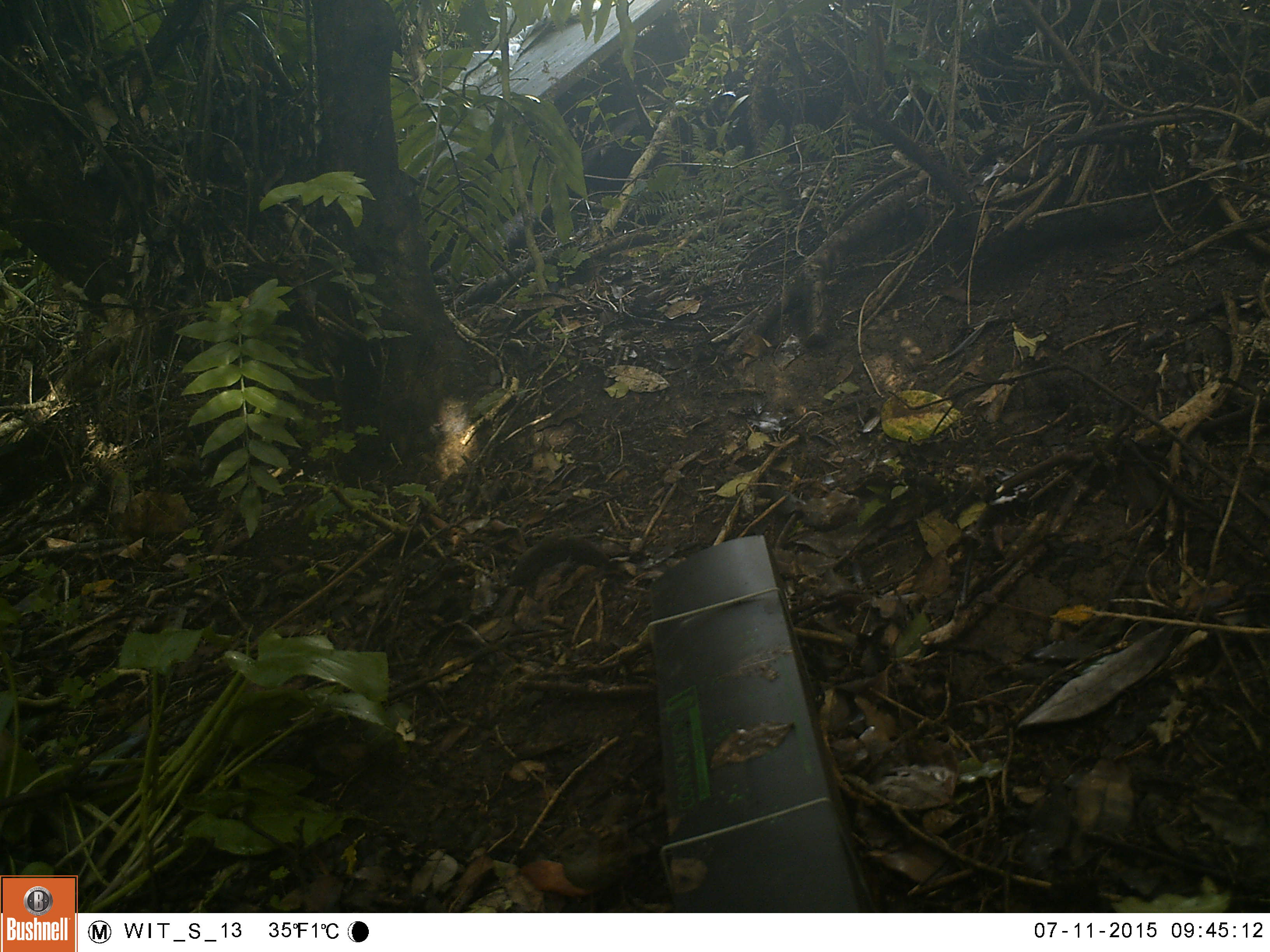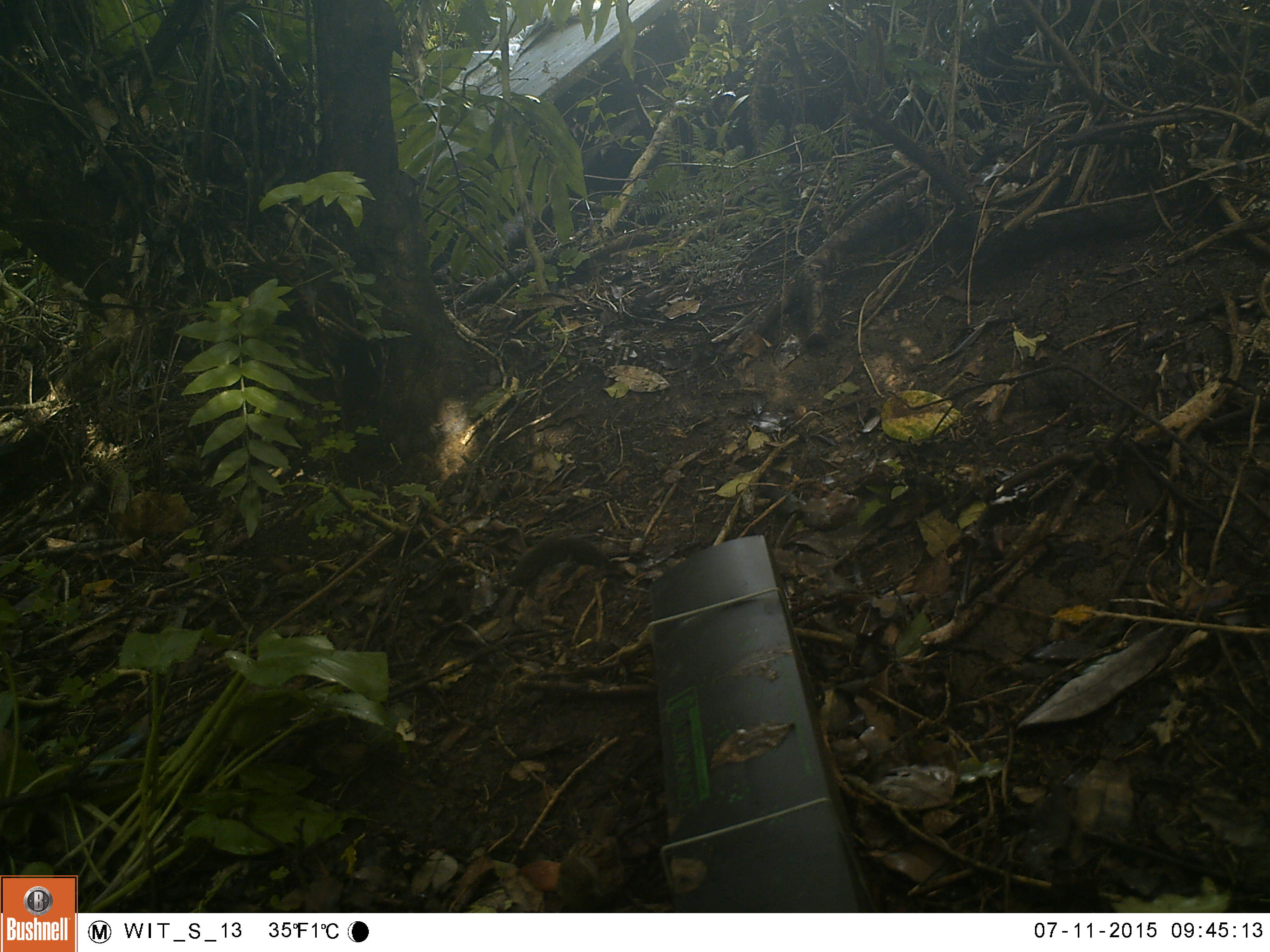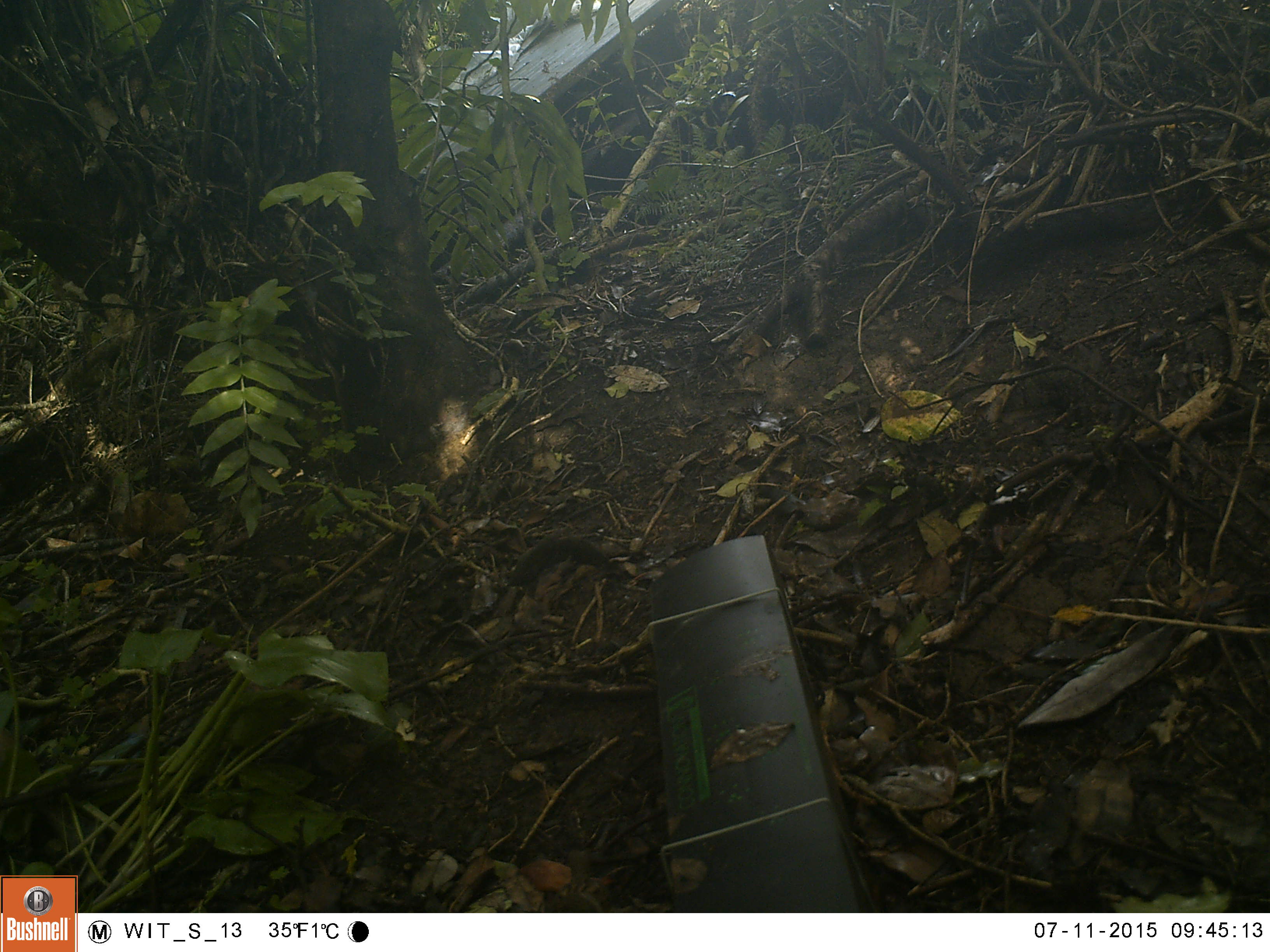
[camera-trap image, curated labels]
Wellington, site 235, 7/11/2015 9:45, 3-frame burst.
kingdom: Animalia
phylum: Chordata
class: Aves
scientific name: Aves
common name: bird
Bird (Aves).